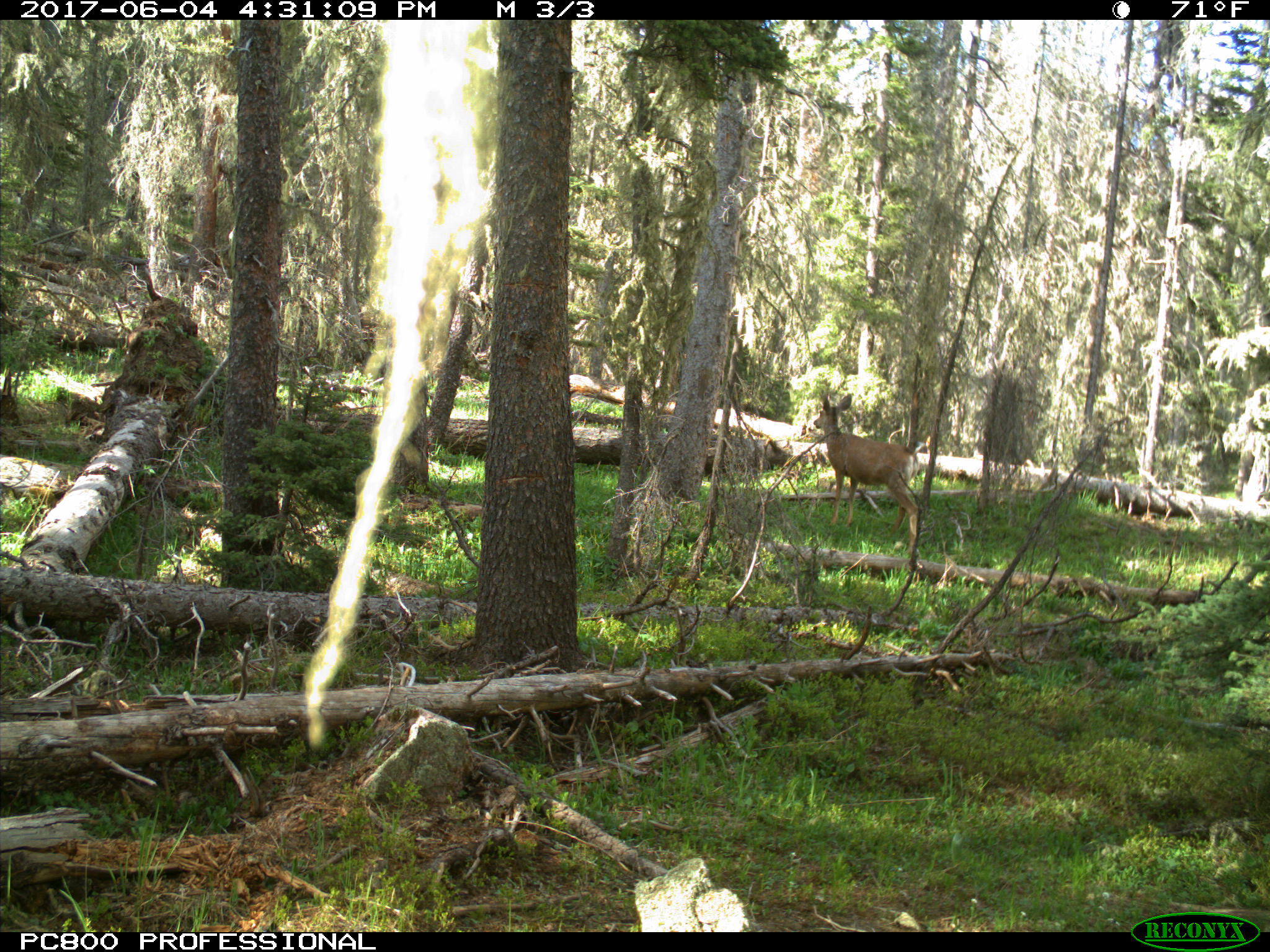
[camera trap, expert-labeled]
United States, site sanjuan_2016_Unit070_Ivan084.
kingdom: Animalia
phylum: Chordata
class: Mammalia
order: Artiodactyla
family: Cervidae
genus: Odocoileus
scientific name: Odocoileus hemionus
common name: mule deer